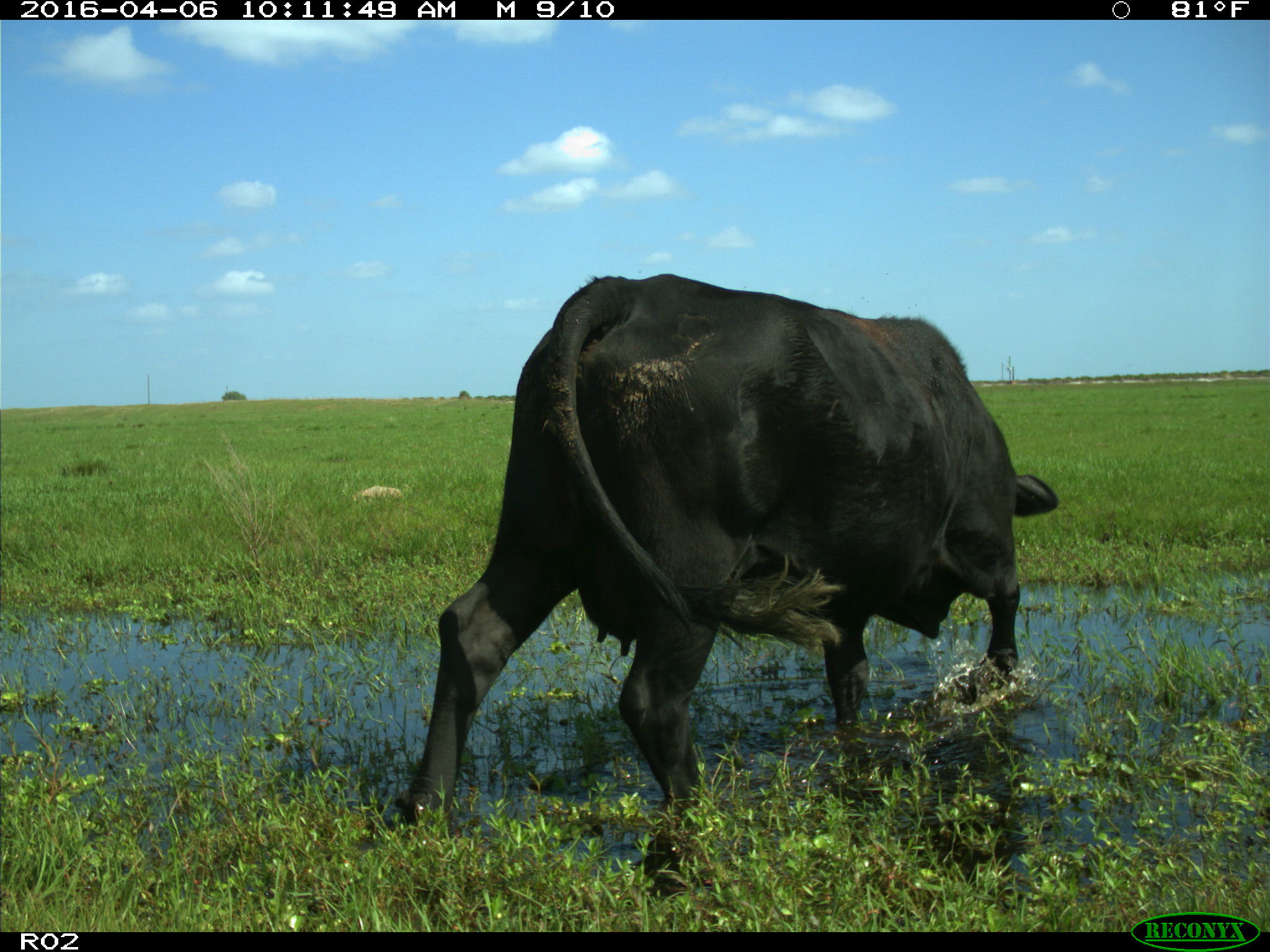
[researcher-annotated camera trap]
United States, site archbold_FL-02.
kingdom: Animalia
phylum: Chordata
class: Mammalia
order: Artiodactyla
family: Bovidae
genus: Bos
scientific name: Bos taurus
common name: domestic cow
Bos taurus (domestic cow).